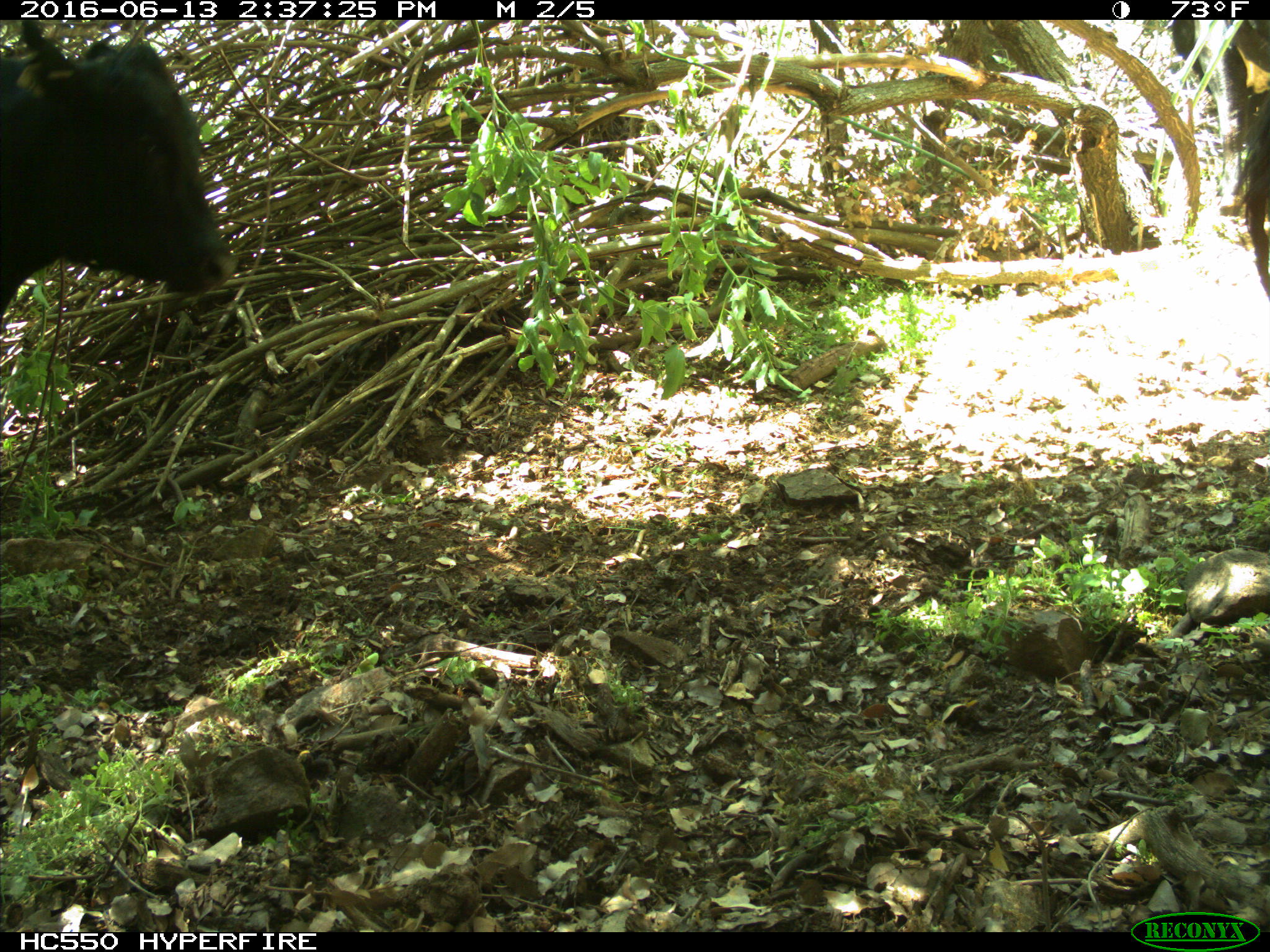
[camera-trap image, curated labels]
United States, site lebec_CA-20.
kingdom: Animalia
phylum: Chordata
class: Mammalia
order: Artiodactyla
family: Bovidae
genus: Bos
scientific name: Bos taurus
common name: domestic cow